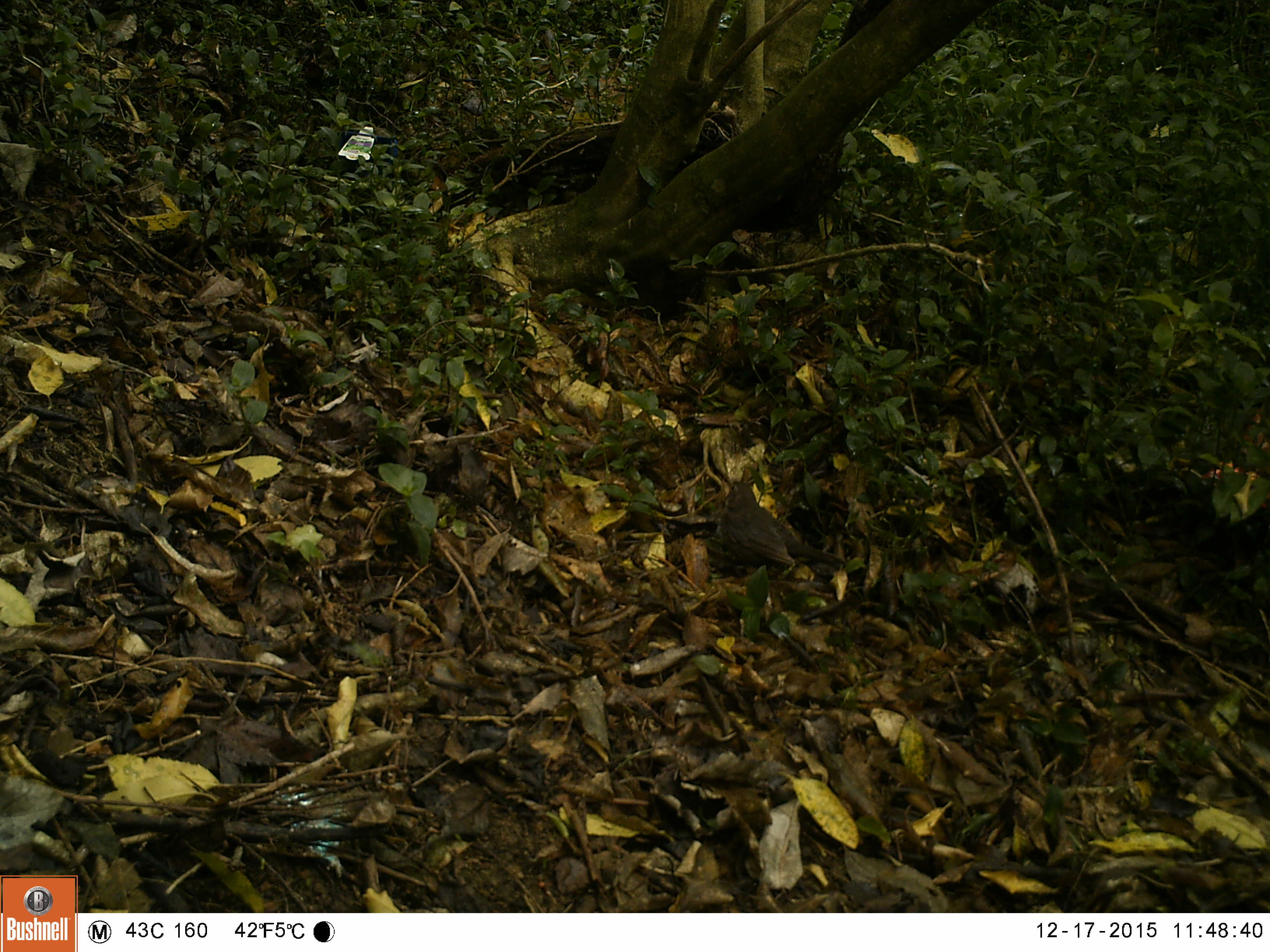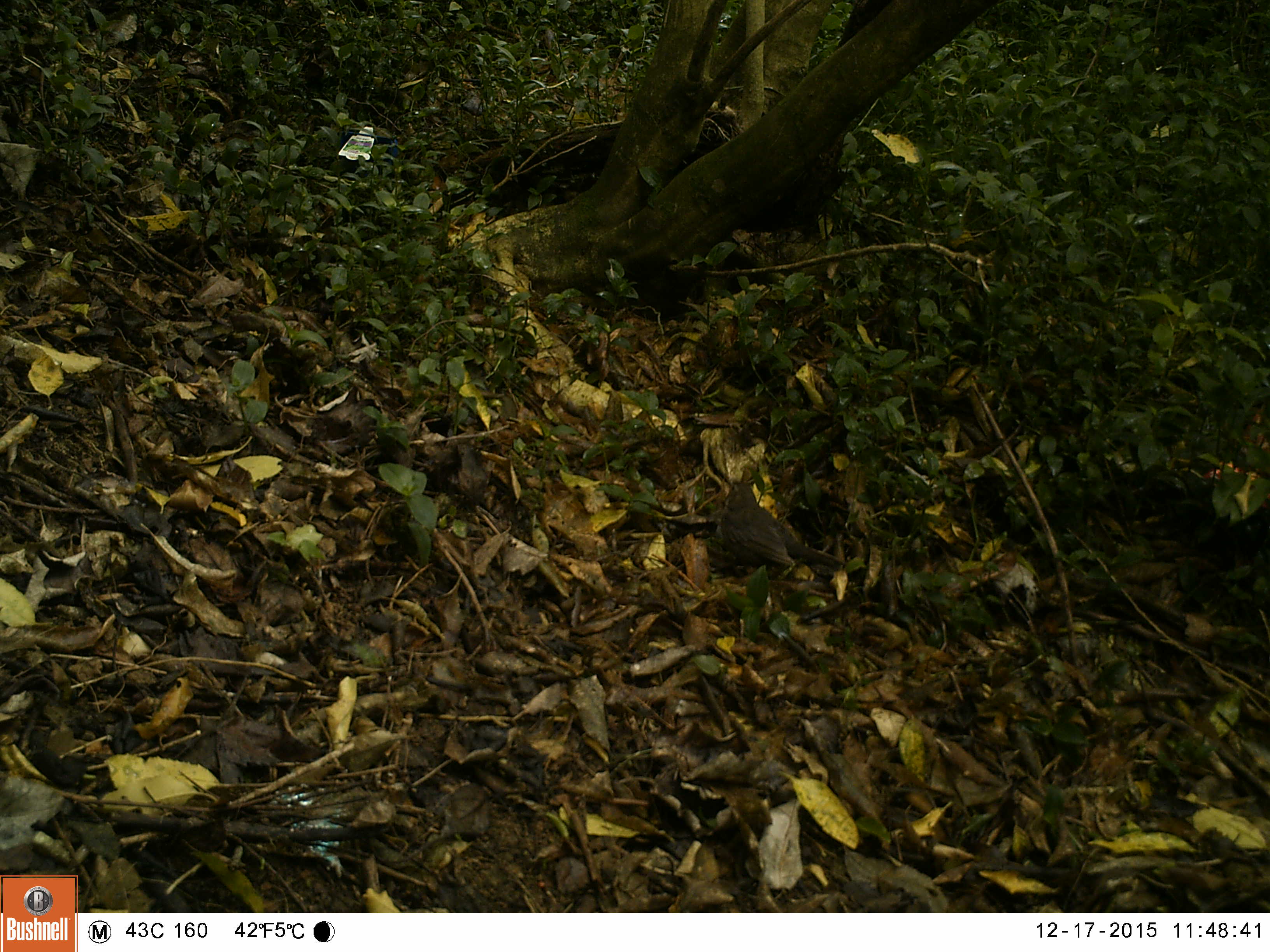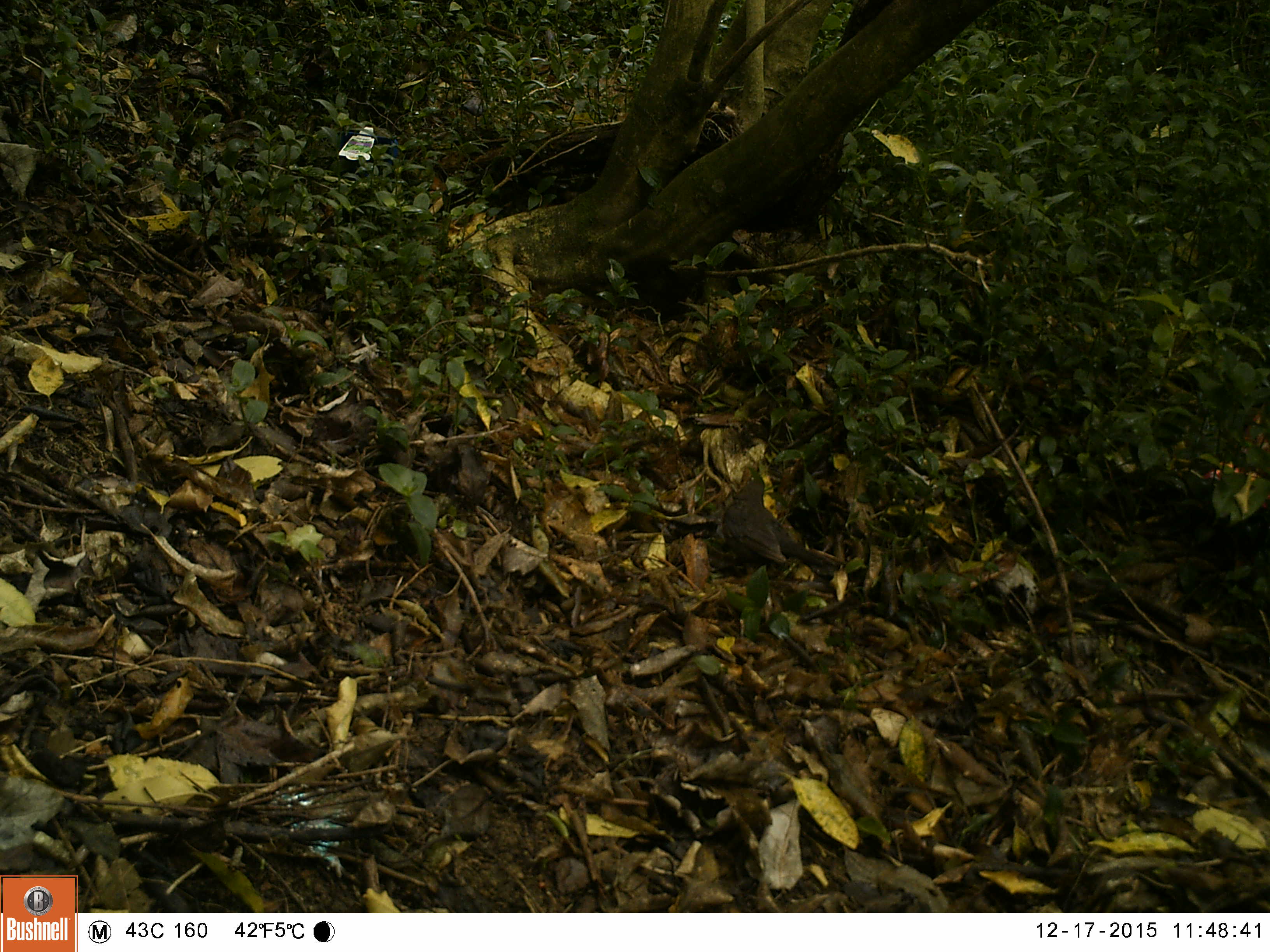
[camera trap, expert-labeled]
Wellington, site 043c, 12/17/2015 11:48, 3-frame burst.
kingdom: Animalia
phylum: Chordata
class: Aves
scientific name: Aves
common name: bird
Bird (Aves).